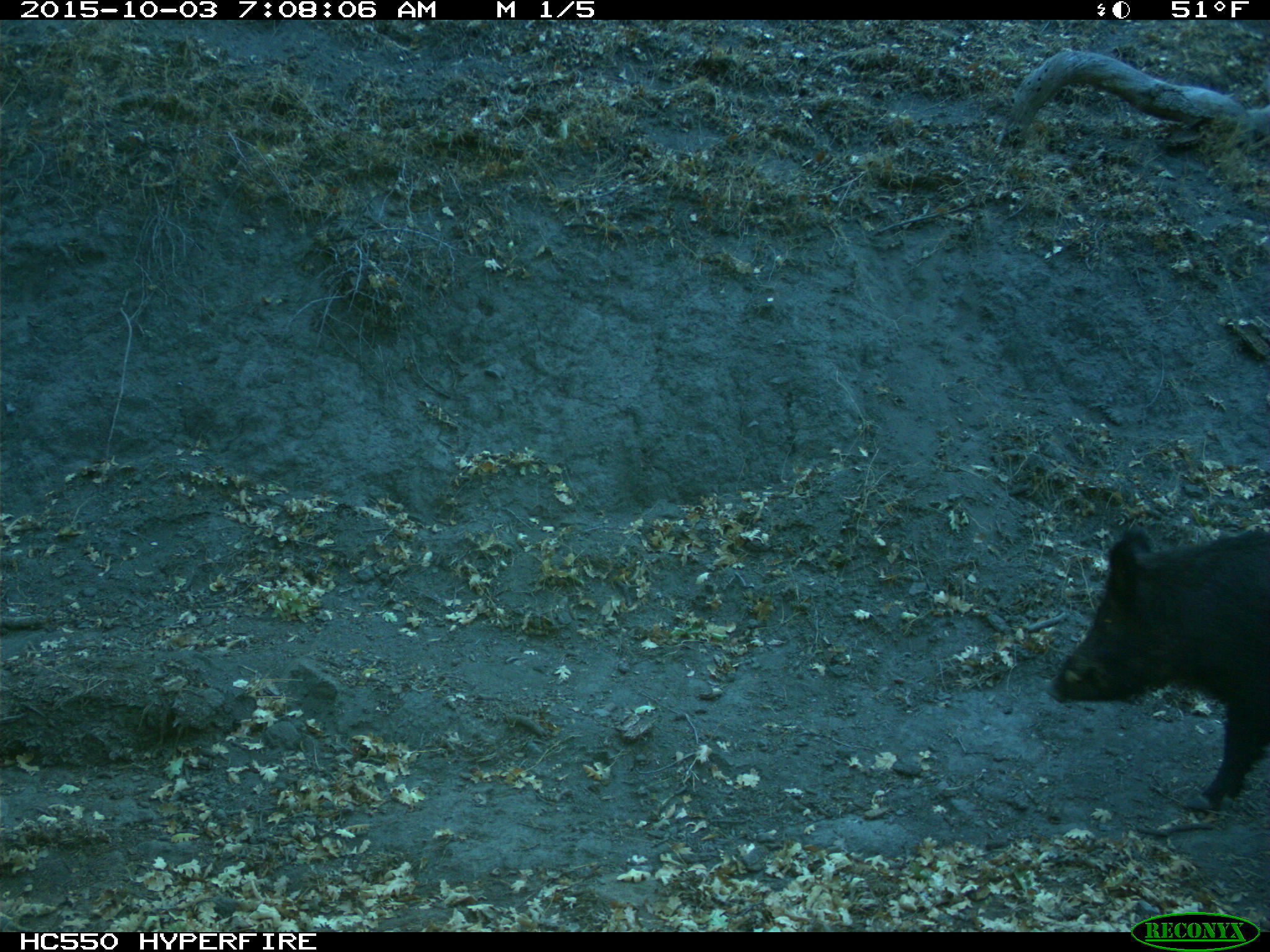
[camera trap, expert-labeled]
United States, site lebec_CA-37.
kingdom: Animalia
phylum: Chordata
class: Mammalia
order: Artiodactyla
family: Suidae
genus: Sus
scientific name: Sus scrofa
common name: wild boar